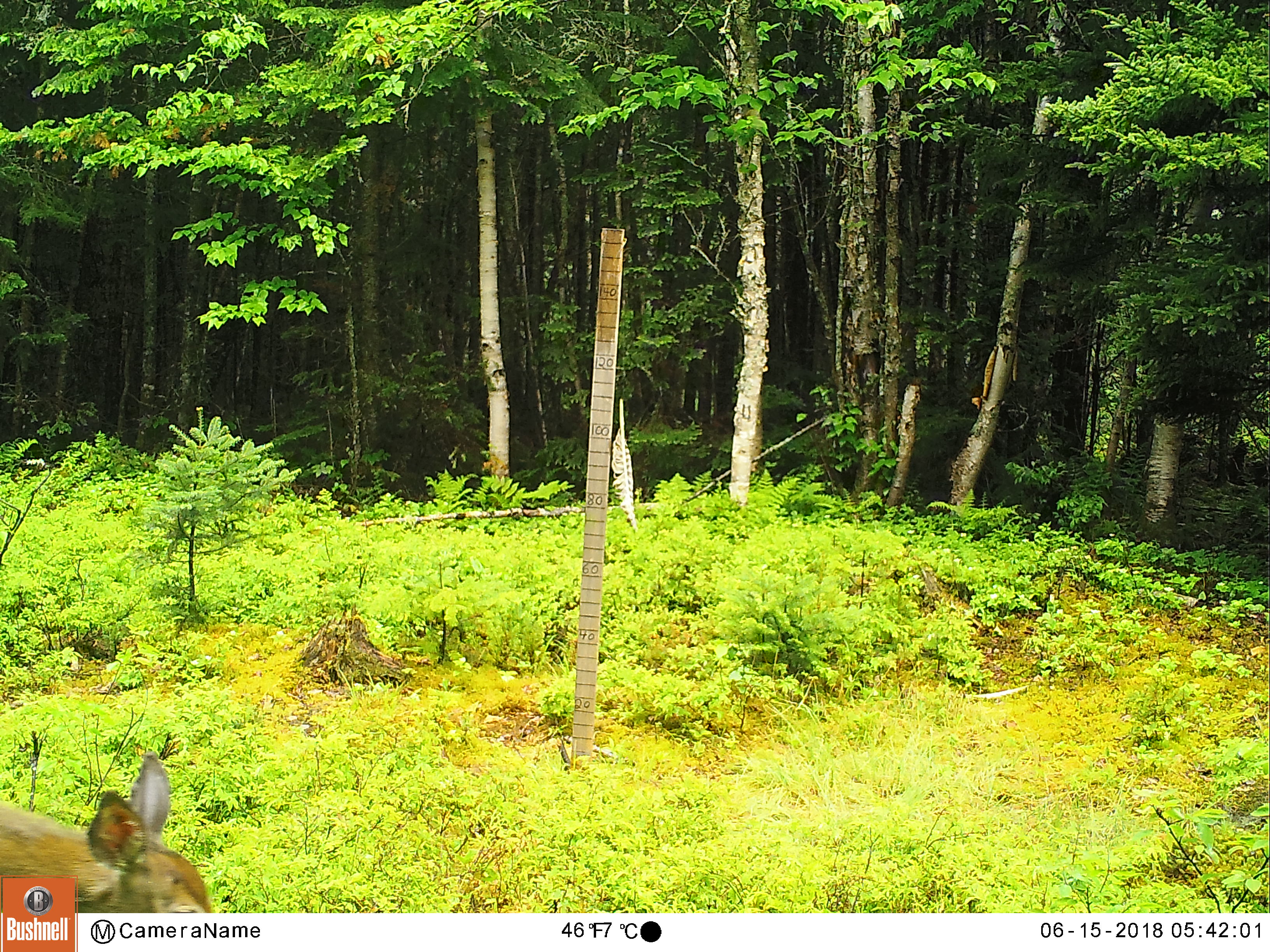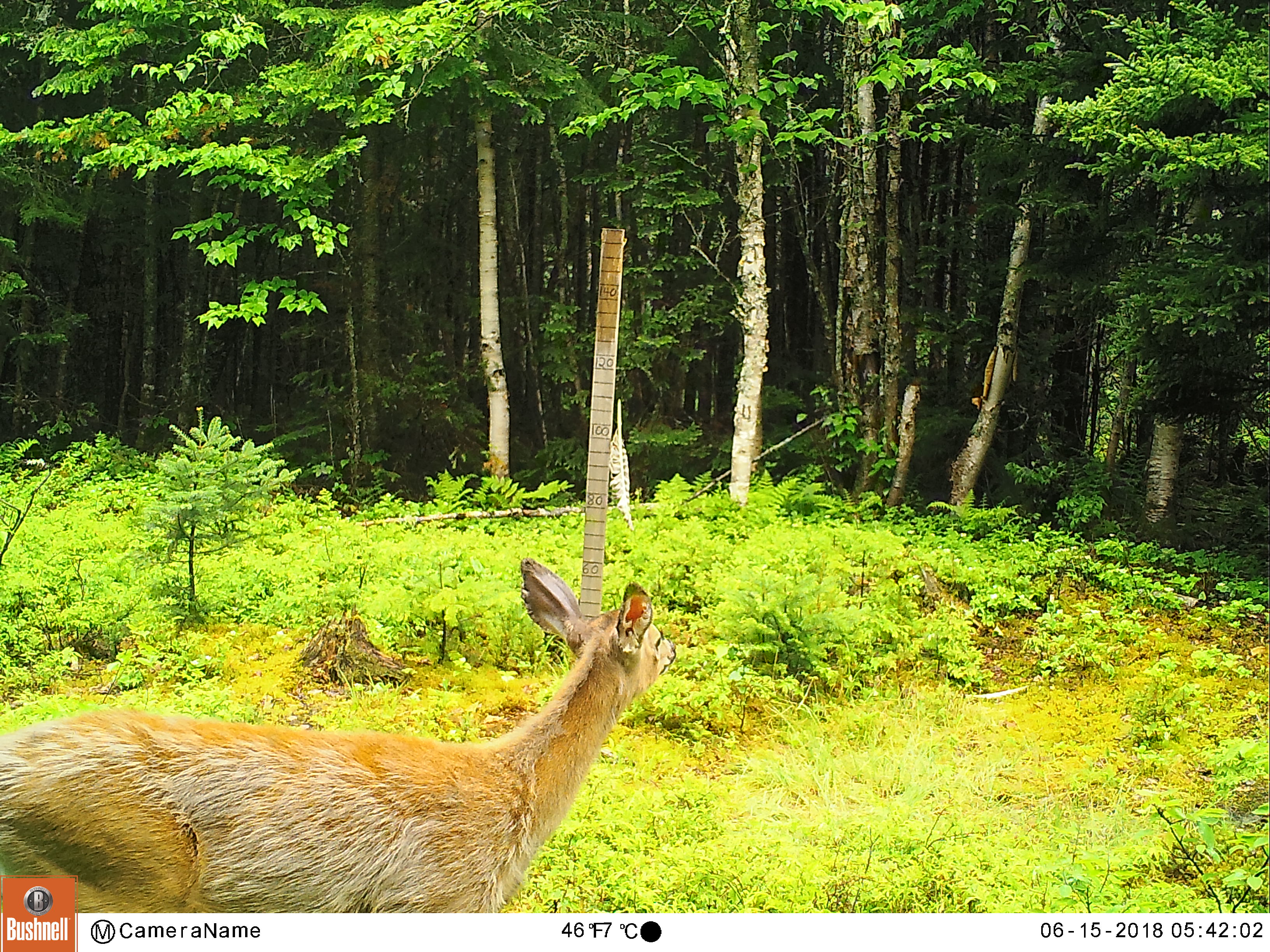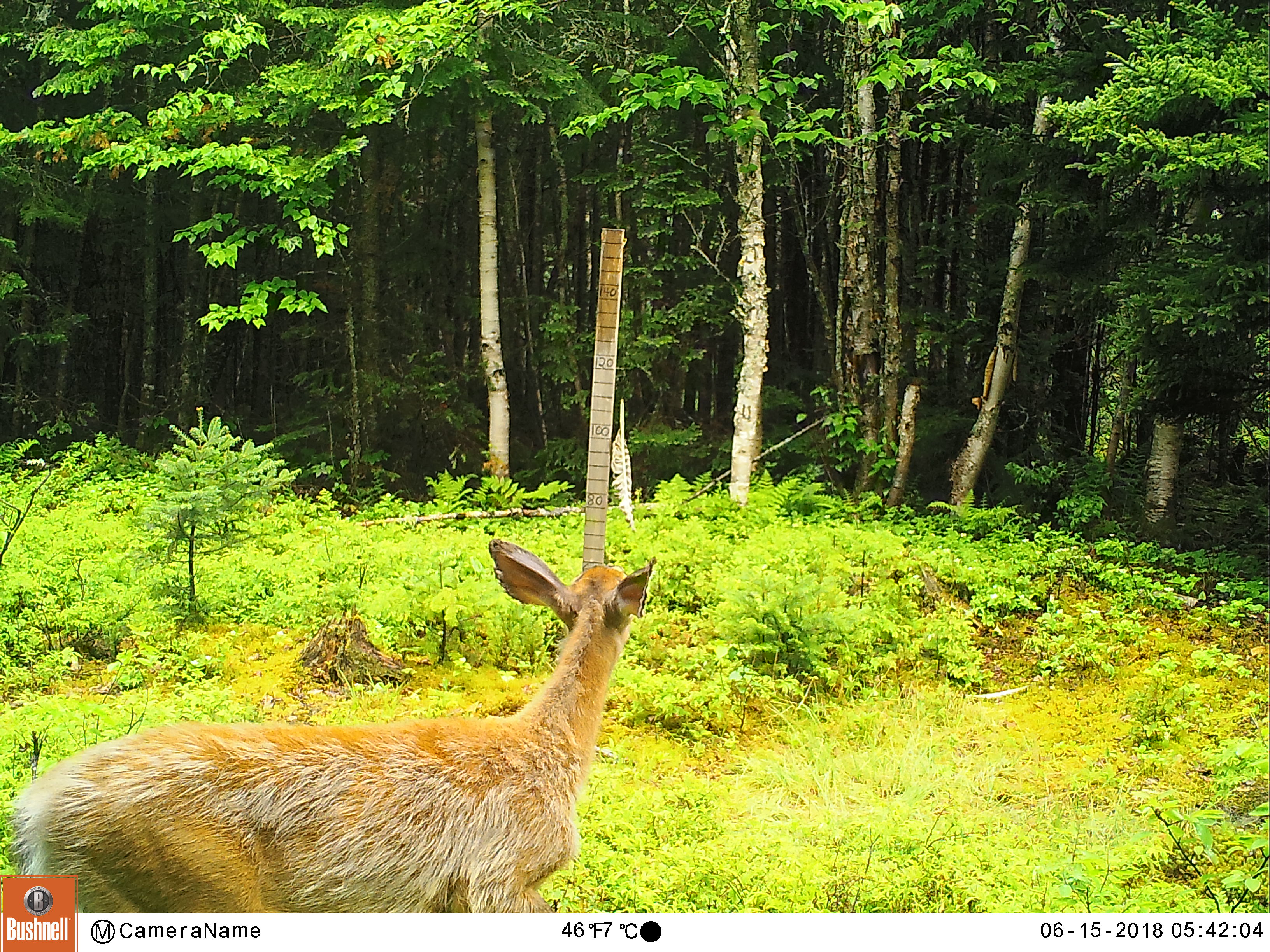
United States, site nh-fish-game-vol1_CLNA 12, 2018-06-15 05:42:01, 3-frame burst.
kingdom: Animalia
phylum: Chordata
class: Mammalia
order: Artiodactyla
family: Cervidae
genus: Odocoileus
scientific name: Odocoileus virginianus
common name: white-tailed deer